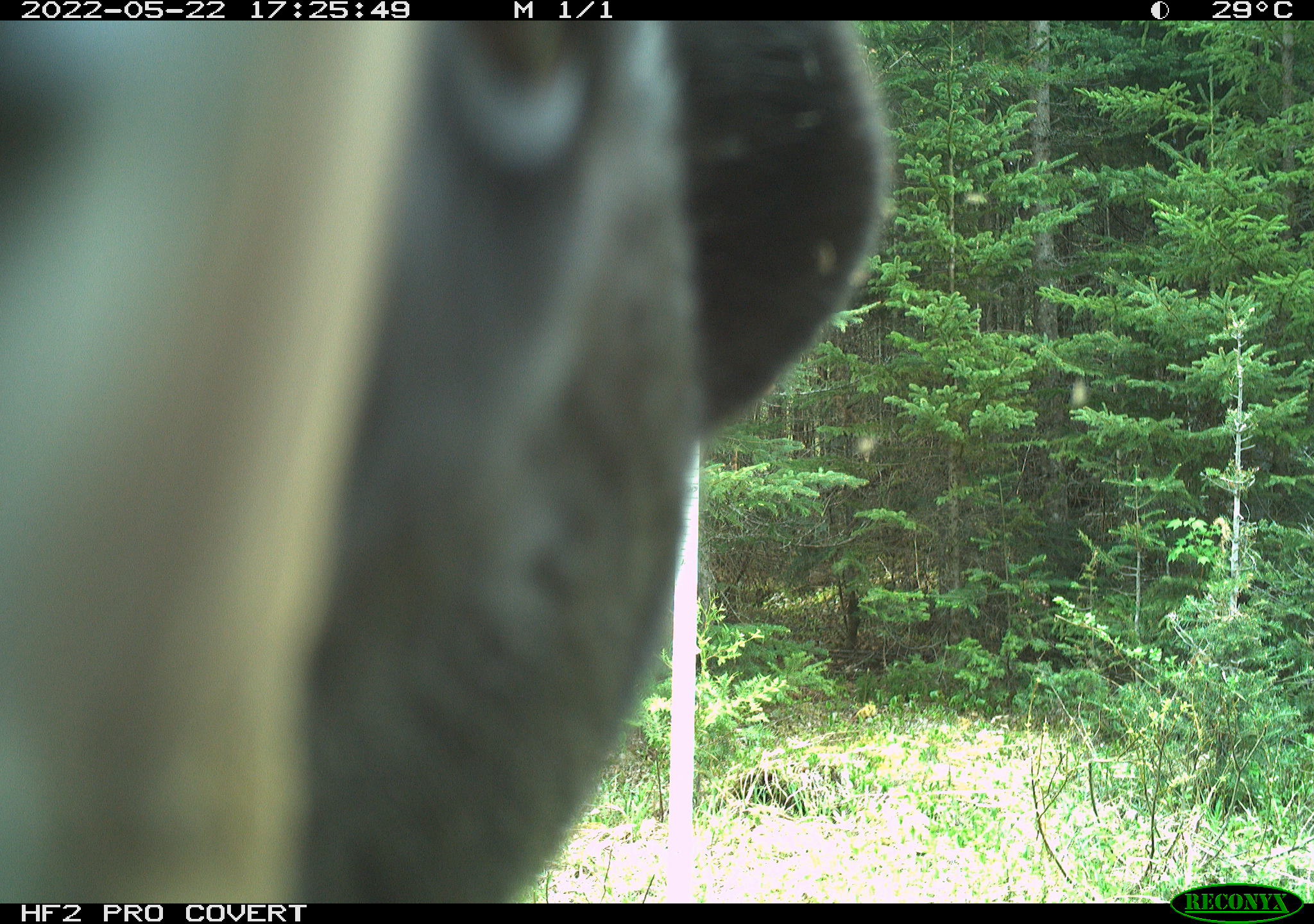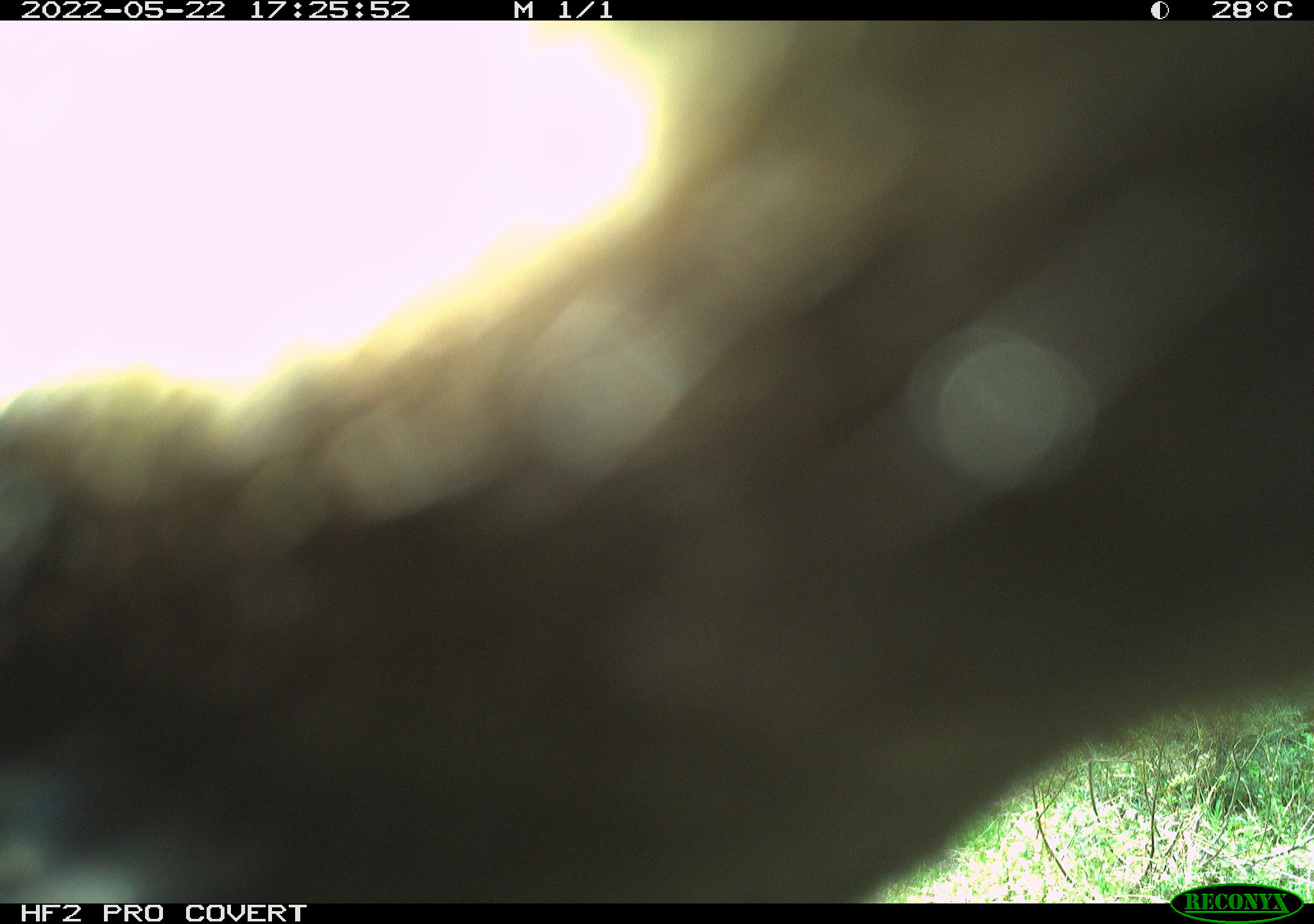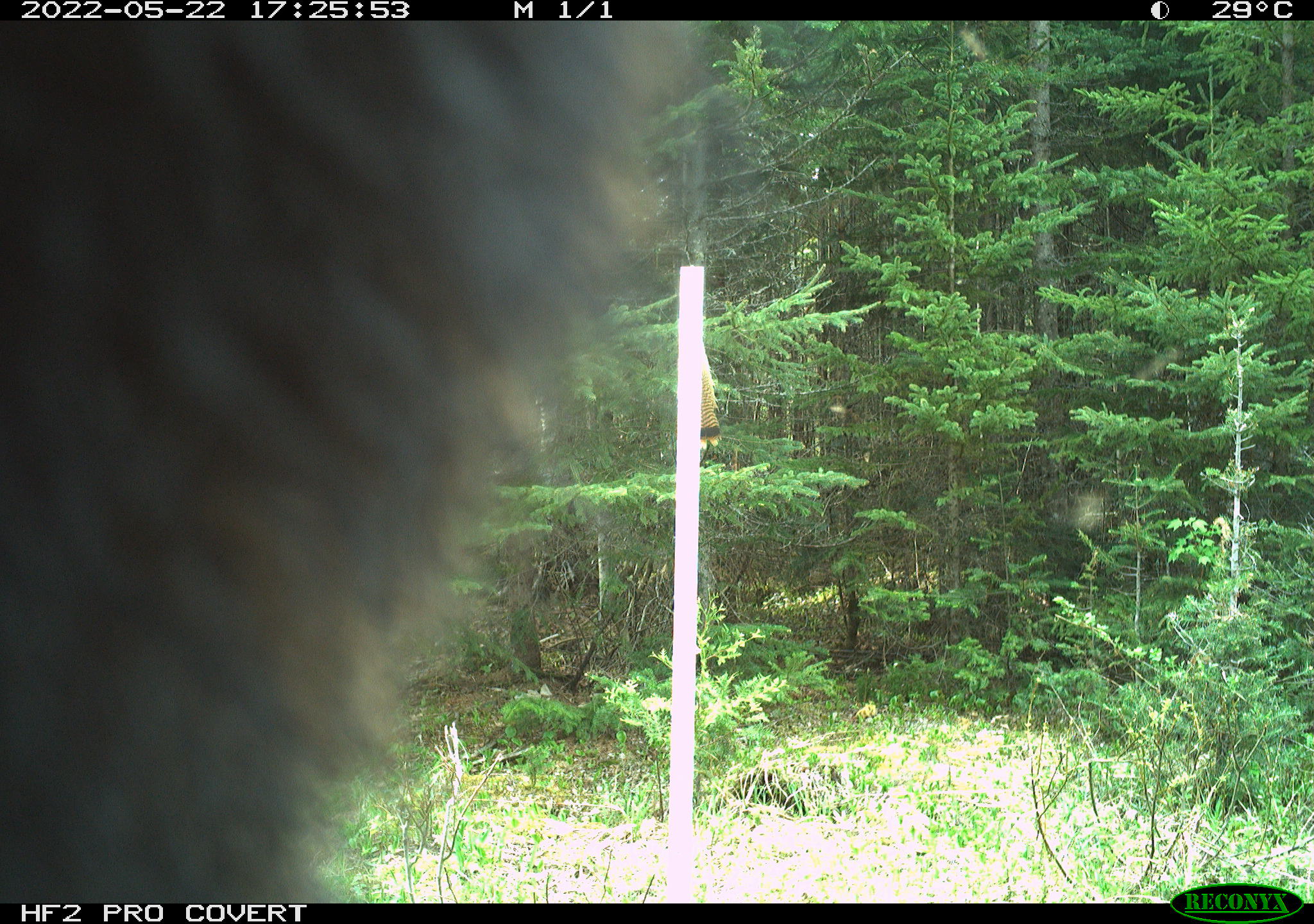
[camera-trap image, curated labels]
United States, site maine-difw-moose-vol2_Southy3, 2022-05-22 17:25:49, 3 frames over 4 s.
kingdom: Animalia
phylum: Chordata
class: Mammalia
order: Carnivora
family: Ursidae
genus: Ursus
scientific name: Ursus americanus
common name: black bear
Black bear (Ursus americanus).